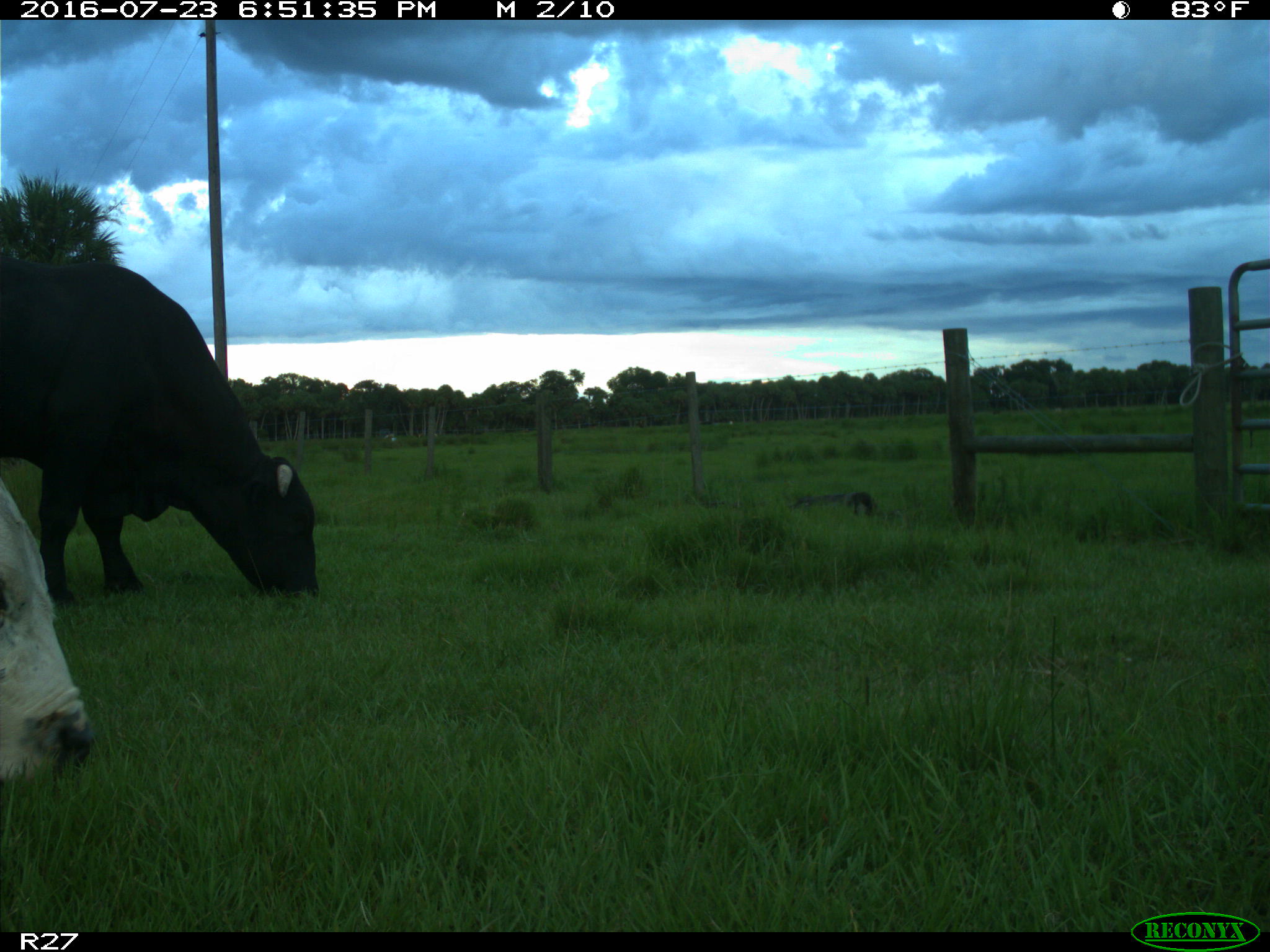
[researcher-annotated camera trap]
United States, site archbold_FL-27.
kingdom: Animalia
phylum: Chordata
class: Mammalia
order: Artiodactyla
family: Bovidae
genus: Bos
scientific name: Bos taurus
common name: domestic cow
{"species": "Bos taurus (domestic cow)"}